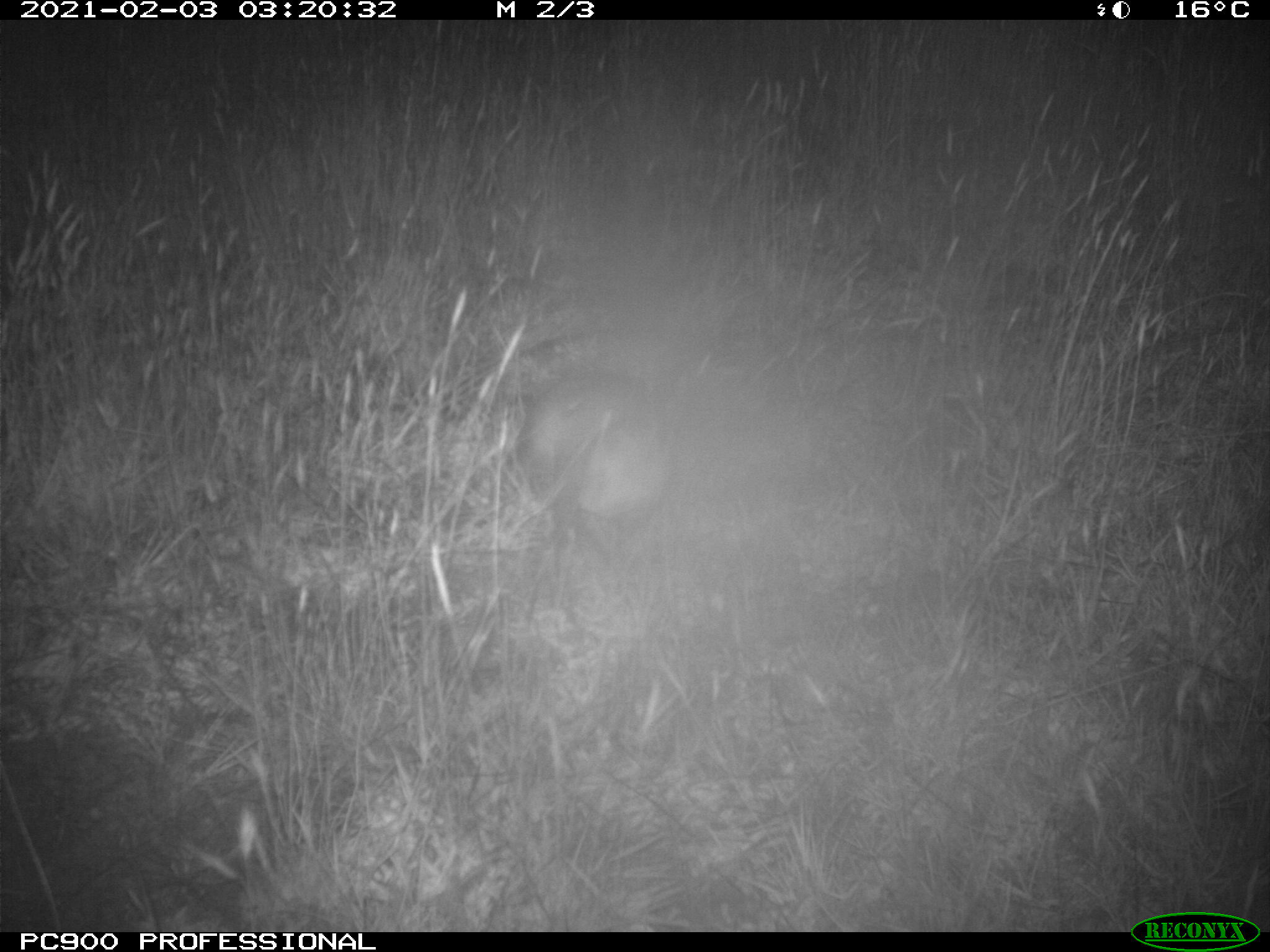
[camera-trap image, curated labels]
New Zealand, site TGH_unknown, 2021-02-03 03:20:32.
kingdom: Animalia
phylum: Chordata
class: Mammalia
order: Carnivora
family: Mustelidae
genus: Mustela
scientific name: Mustela furo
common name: ferret